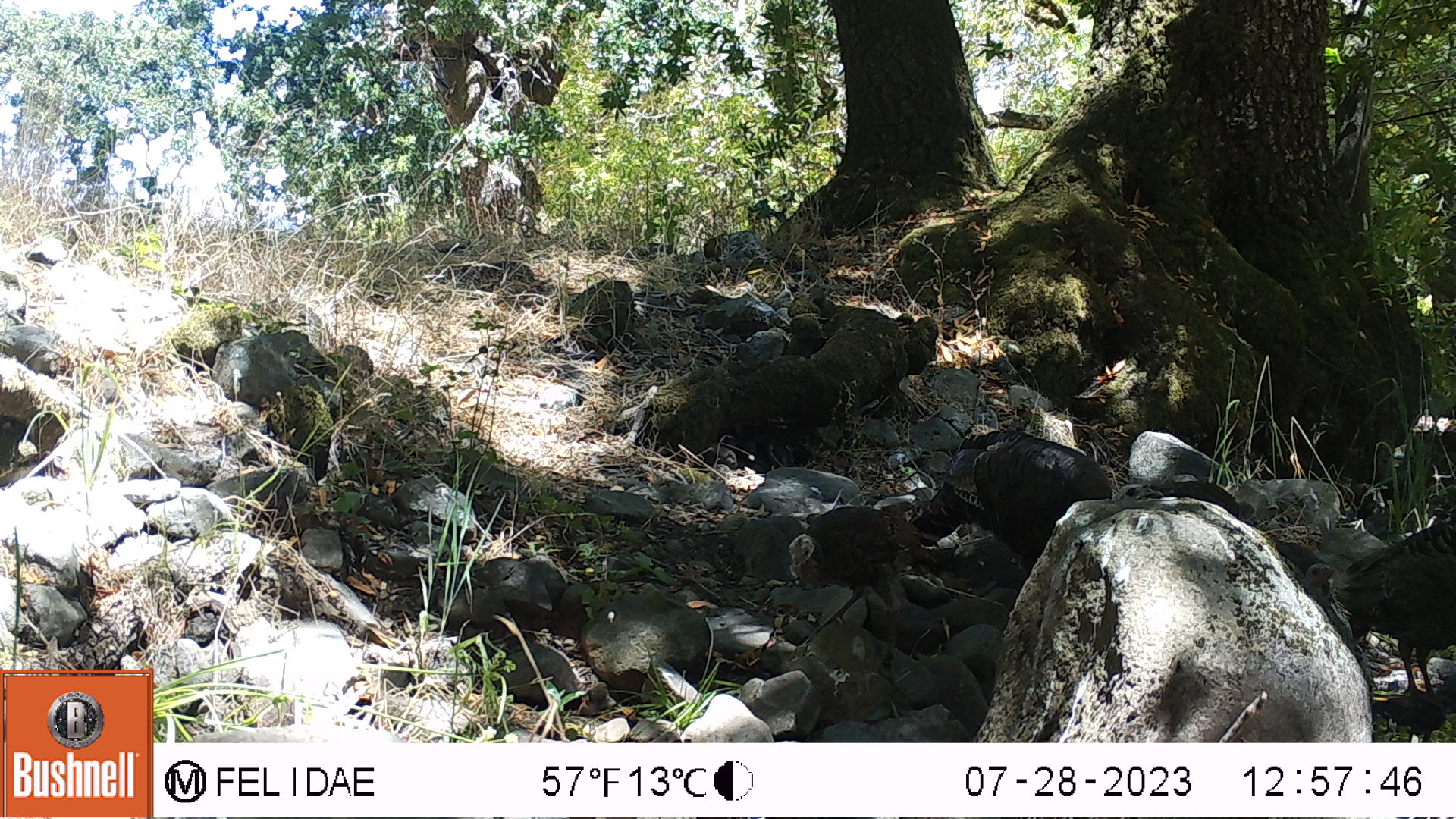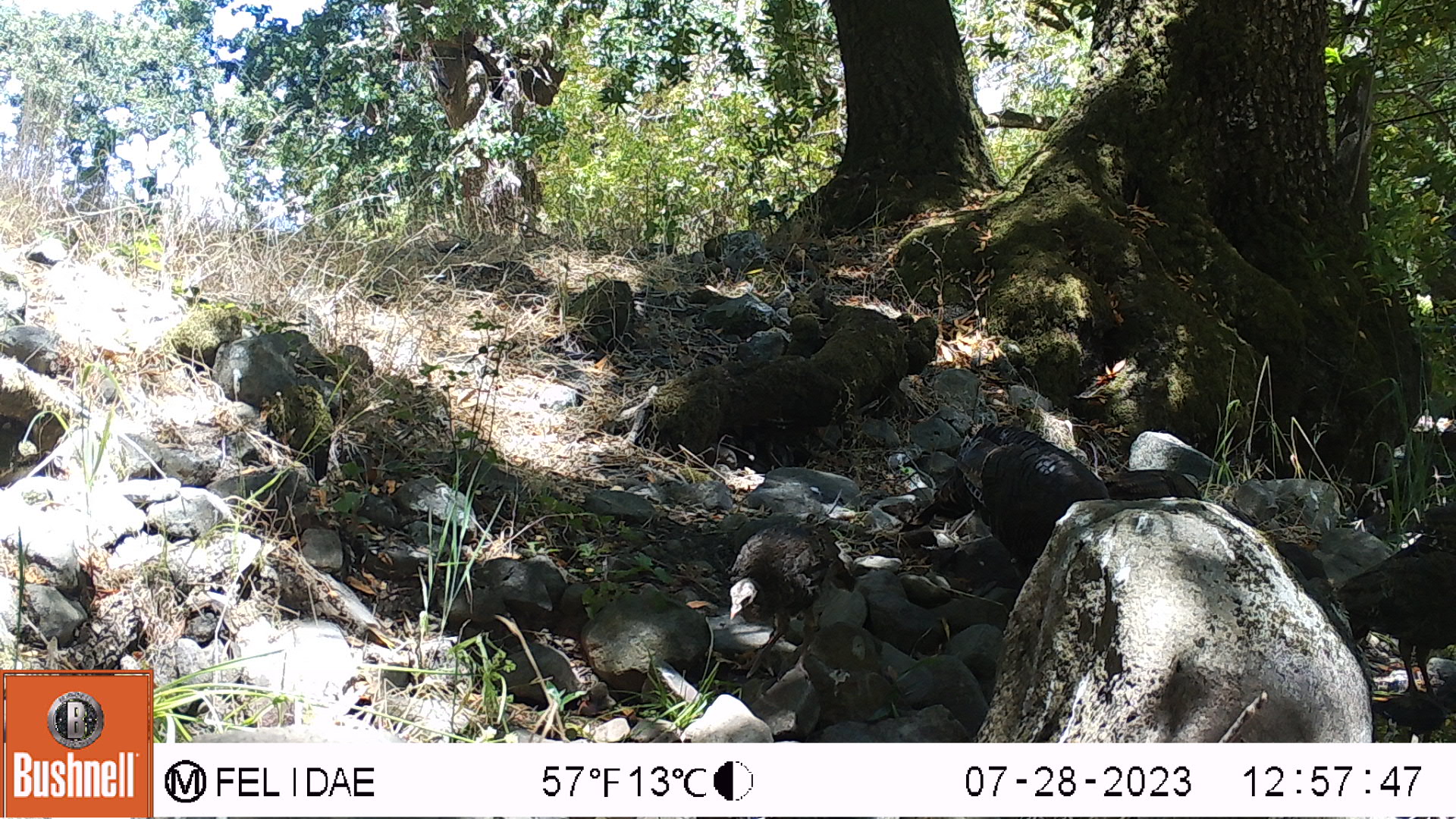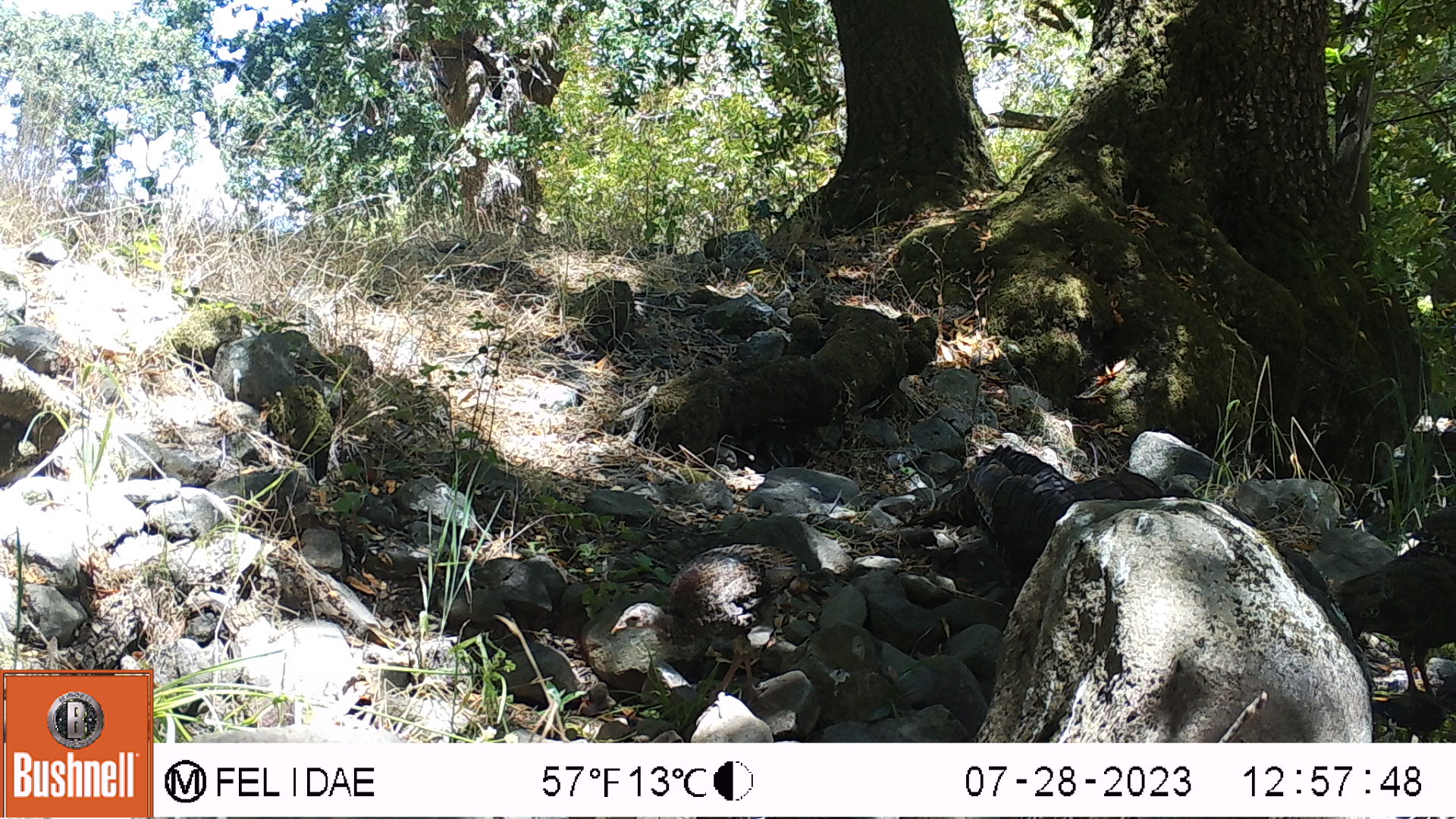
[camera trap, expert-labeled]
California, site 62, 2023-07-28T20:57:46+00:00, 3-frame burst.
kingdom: Animalia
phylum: Chordata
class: Aves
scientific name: Aves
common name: bird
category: unknown bird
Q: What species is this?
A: Unknown bird (bird) (Aves).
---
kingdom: Animalia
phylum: Chordata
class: Aves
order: Galliformes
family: Phasianidae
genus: Meleagris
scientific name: Meleagris gallopavo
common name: turkey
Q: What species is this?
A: Turkey (Meleagris gallopavo).